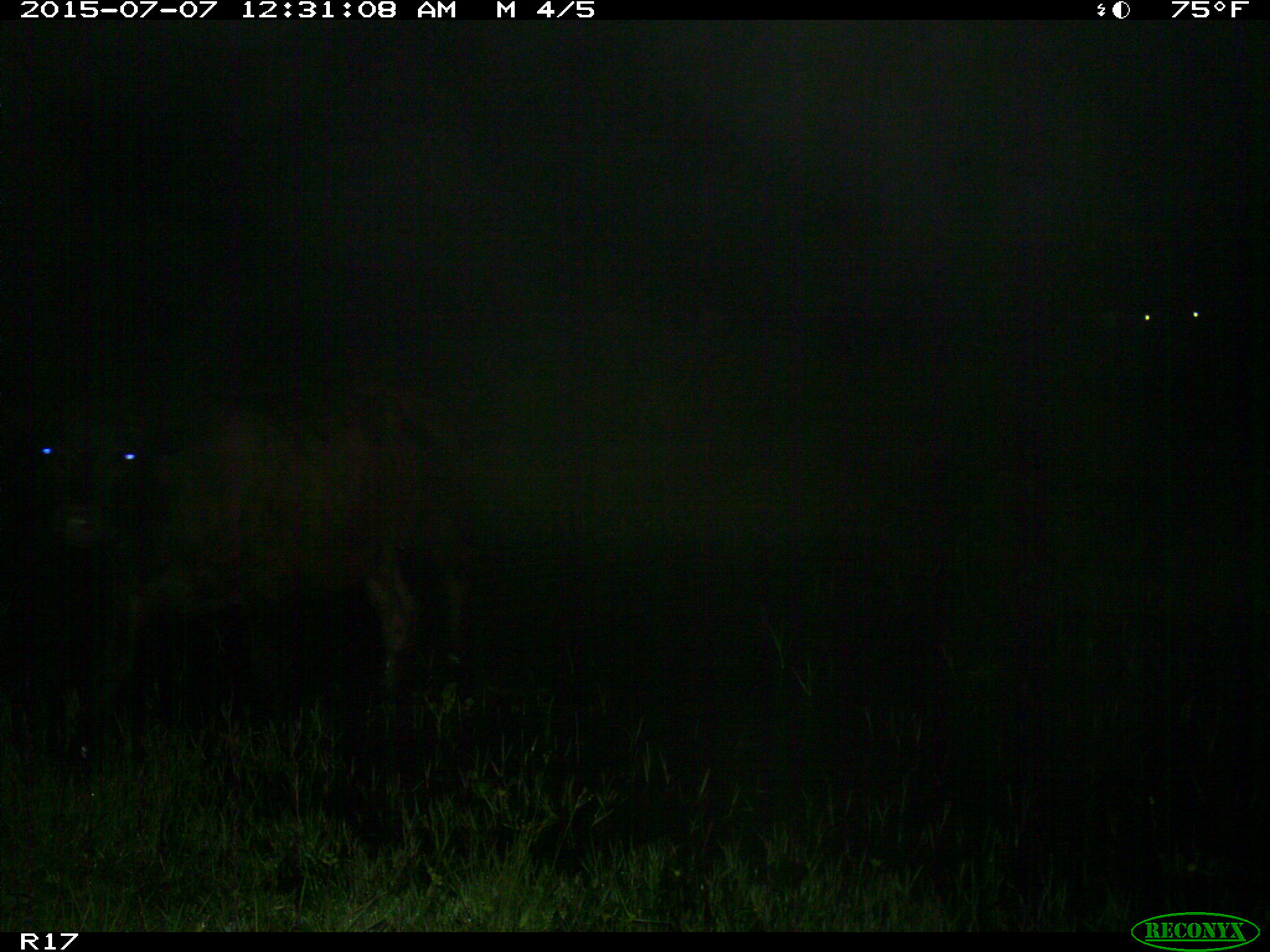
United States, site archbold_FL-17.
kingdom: Animalia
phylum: Chordata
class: Mammalia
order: Artiodactyla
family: Bovidae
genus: Bos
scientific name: Bos taurus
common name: domestic cow